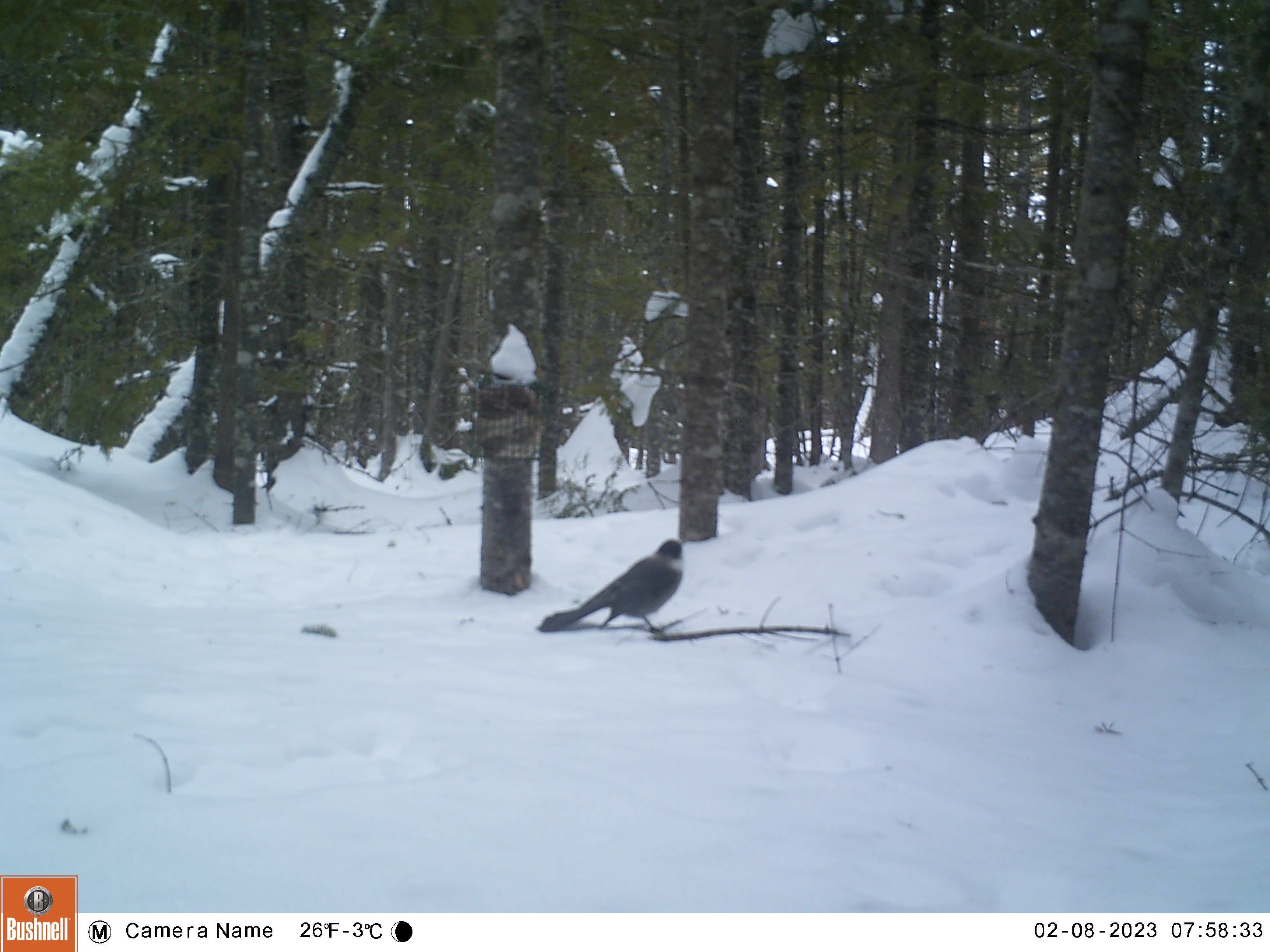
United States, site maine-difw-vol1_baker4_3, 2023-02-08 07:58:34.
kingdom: Animalia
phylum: Chordata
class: Aves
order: Passeriformes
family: Corvidae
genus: Perisoreus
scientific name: Perisoreus canadensis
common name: canada jay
Canada jay (Perisoreus canadensis).